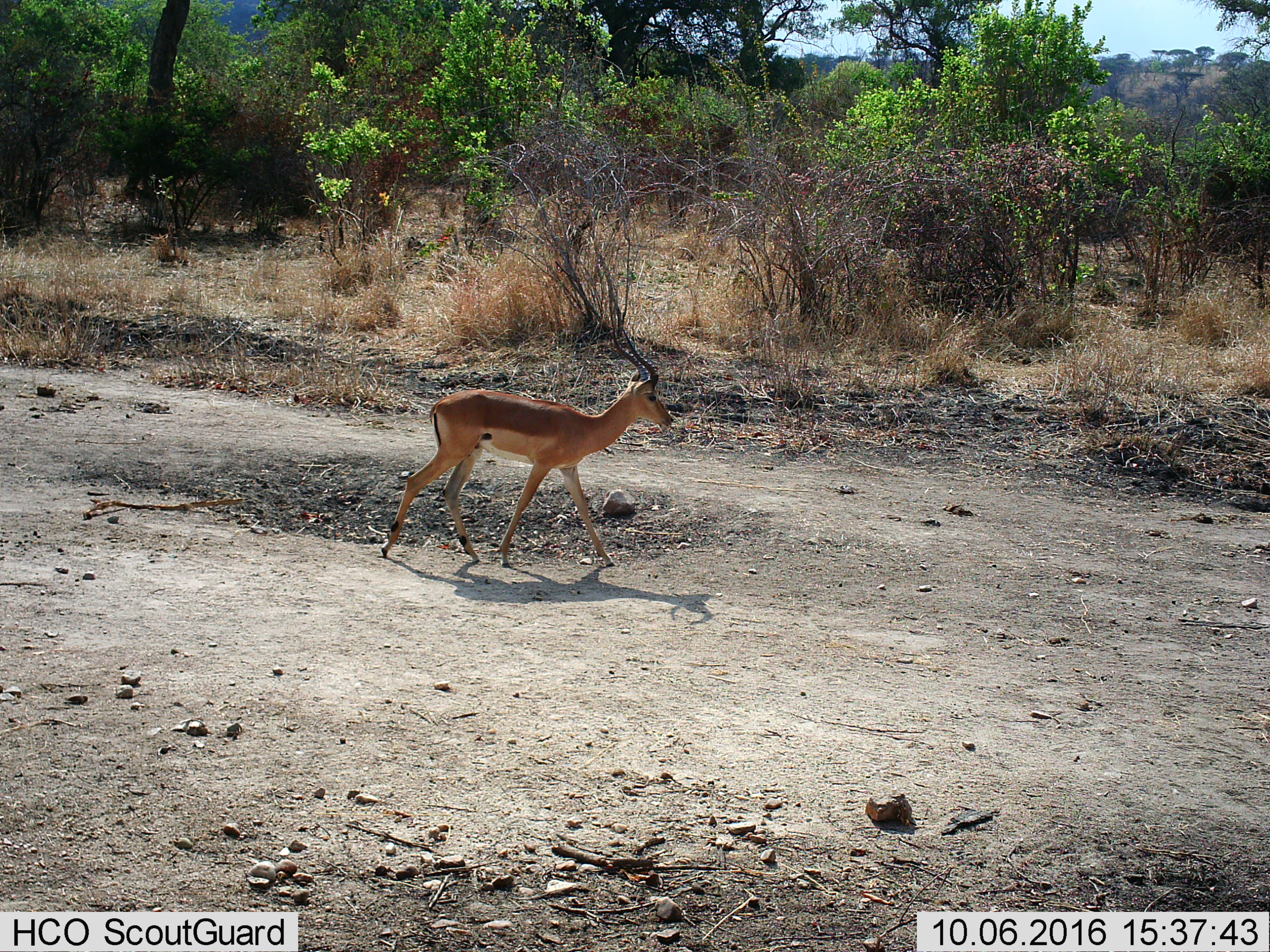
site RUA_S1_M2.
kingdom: Animalia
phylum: Chordata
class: Mammalia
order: Artiodactyla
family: Bovidae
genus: Aepyceros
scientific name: Aepyceros melampus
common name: impala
Impala (Aepyceros melampus), count 1. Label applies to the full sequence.